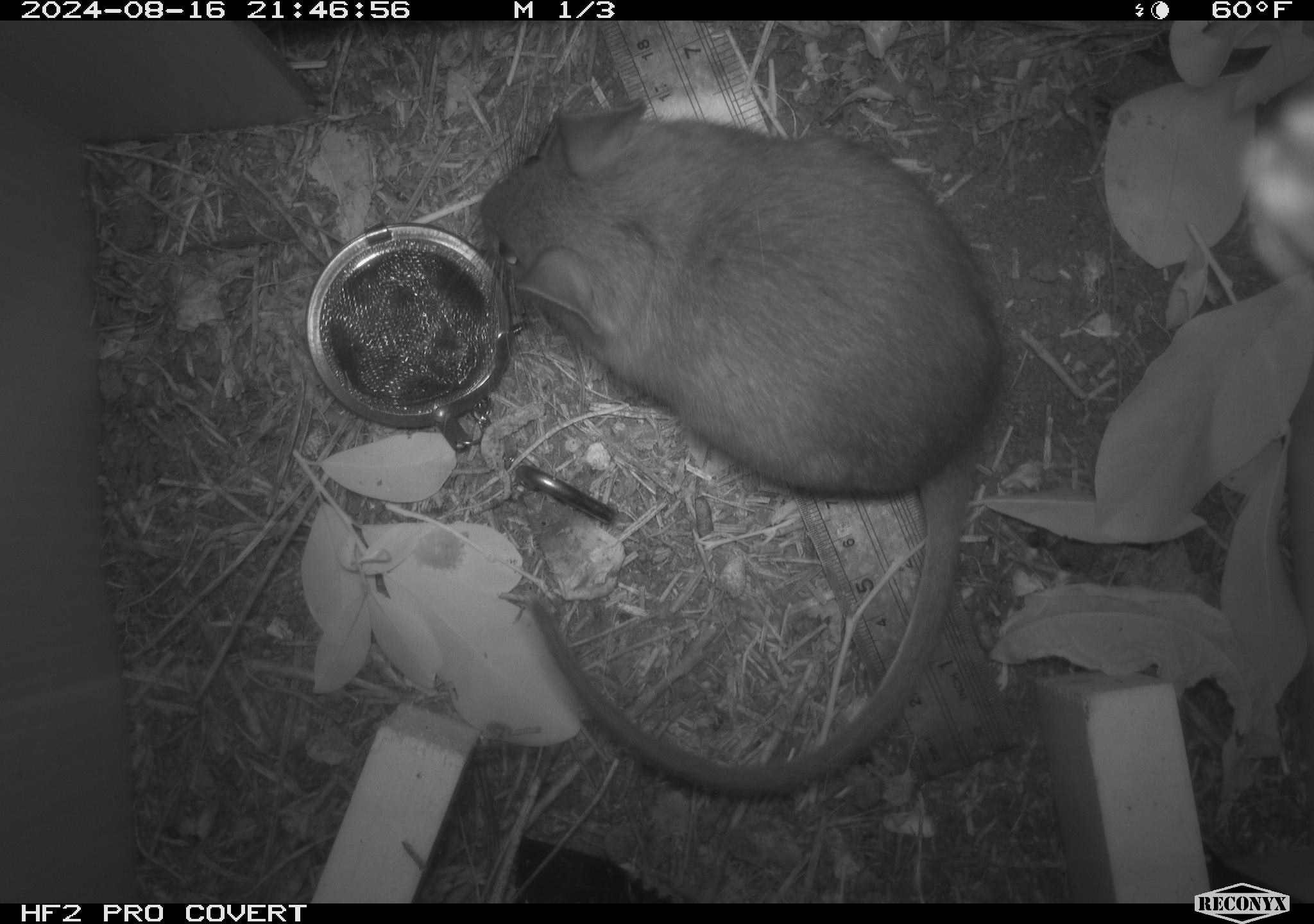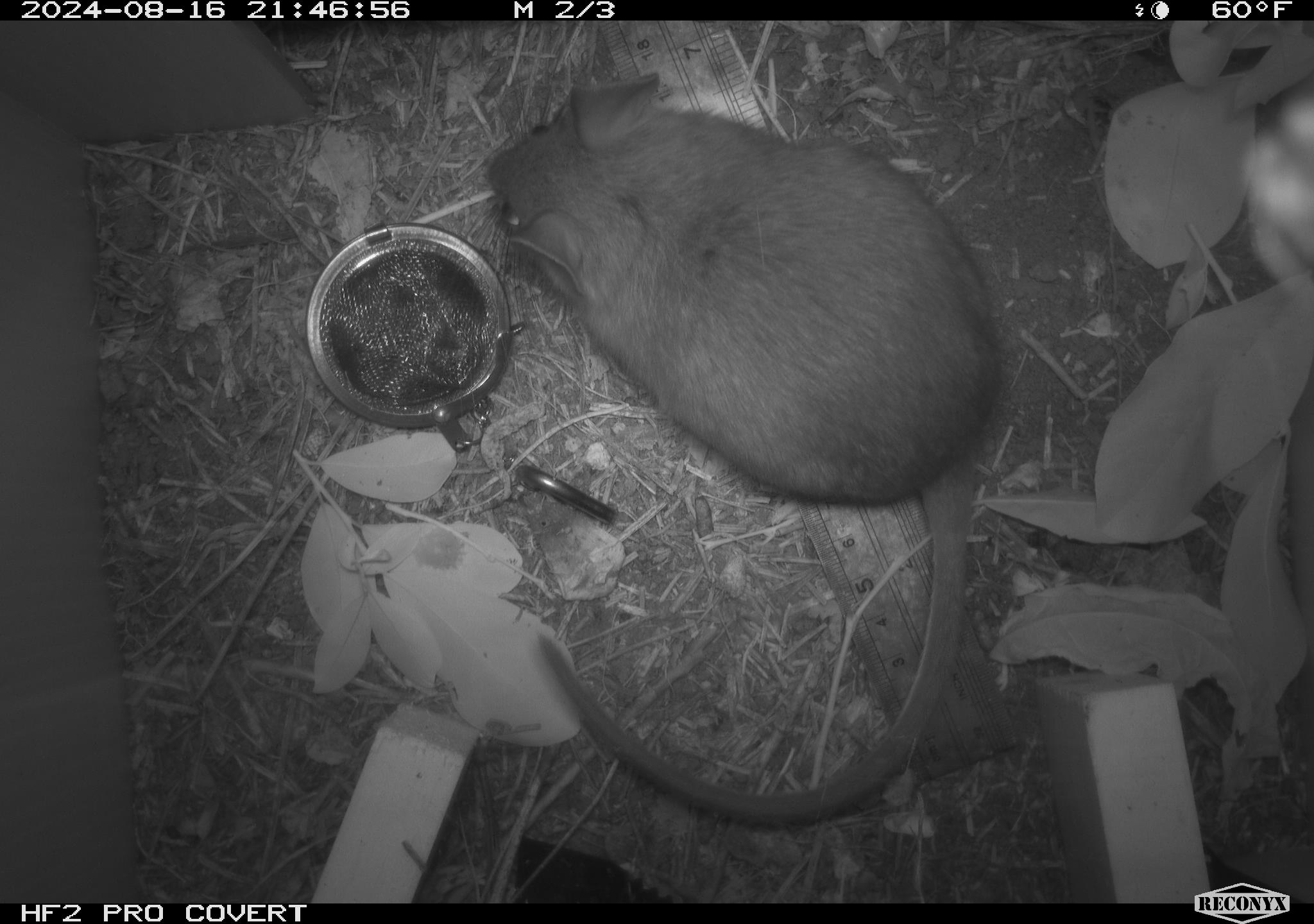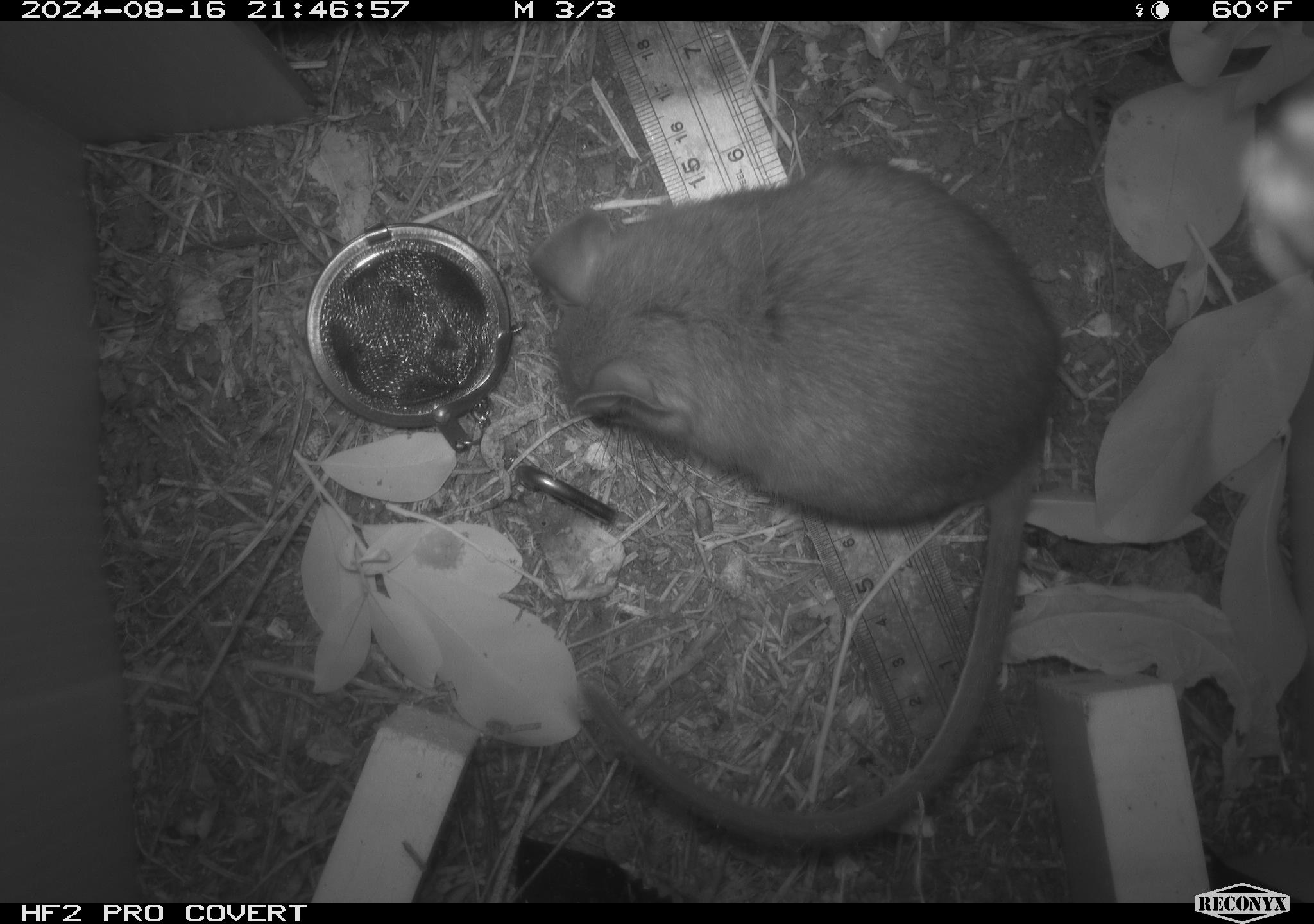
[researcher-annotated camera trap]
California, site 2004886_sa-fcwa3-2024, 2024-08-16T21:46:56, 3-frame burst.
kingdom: Animalia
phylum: Chordata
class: Mammalia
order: Rodentia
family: Cricetidae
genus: Neotoma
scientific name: Neotoma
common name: pack rat or woodrat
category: neotoma species